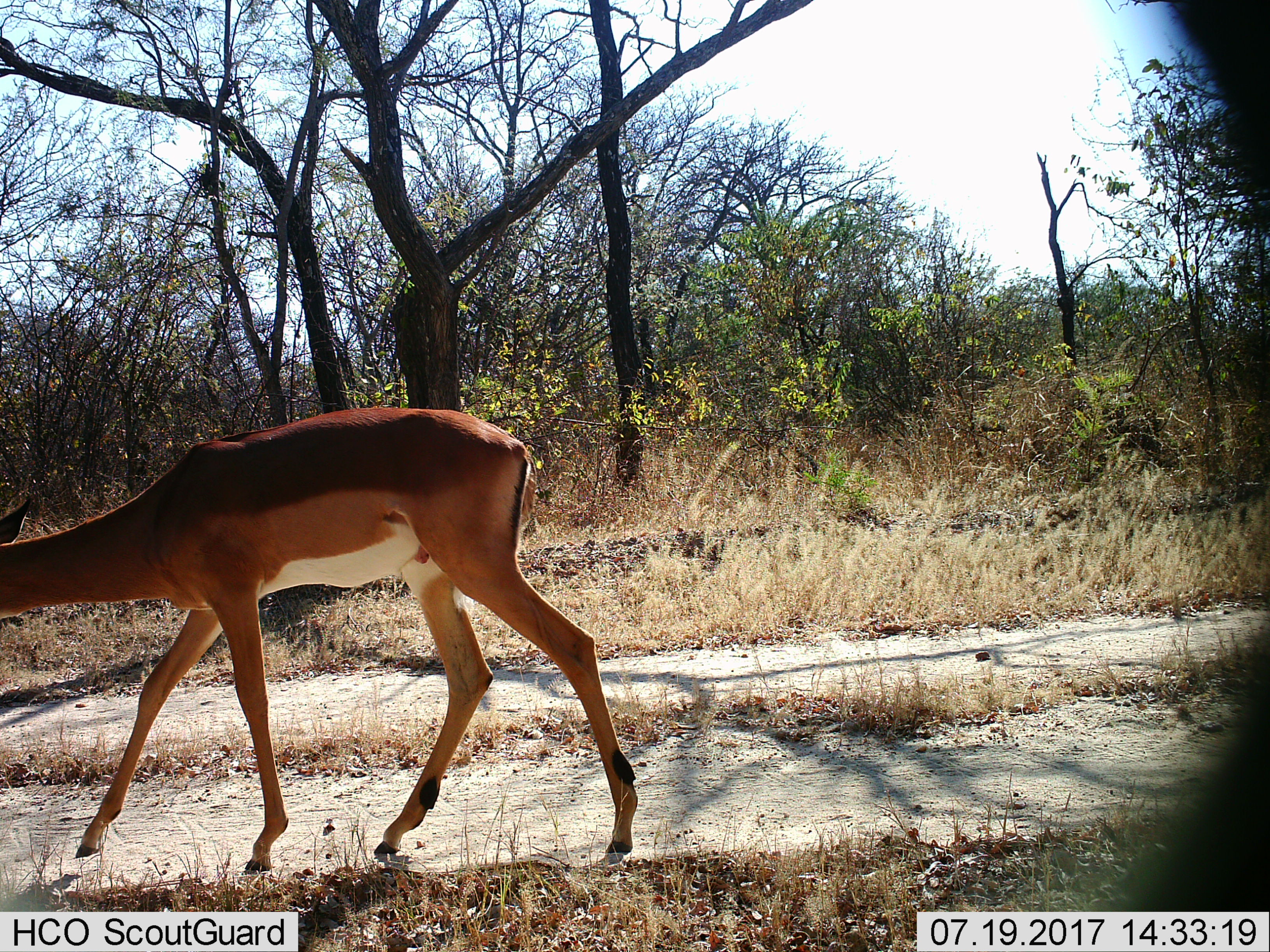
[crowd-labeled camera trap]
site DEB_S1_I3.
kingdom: Animalia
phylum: Chordata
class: Mammalia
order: Artiodactyla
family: Bovidae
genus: Aepyceros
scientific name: Aepyceros melampus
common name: impala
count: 1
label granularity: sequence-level